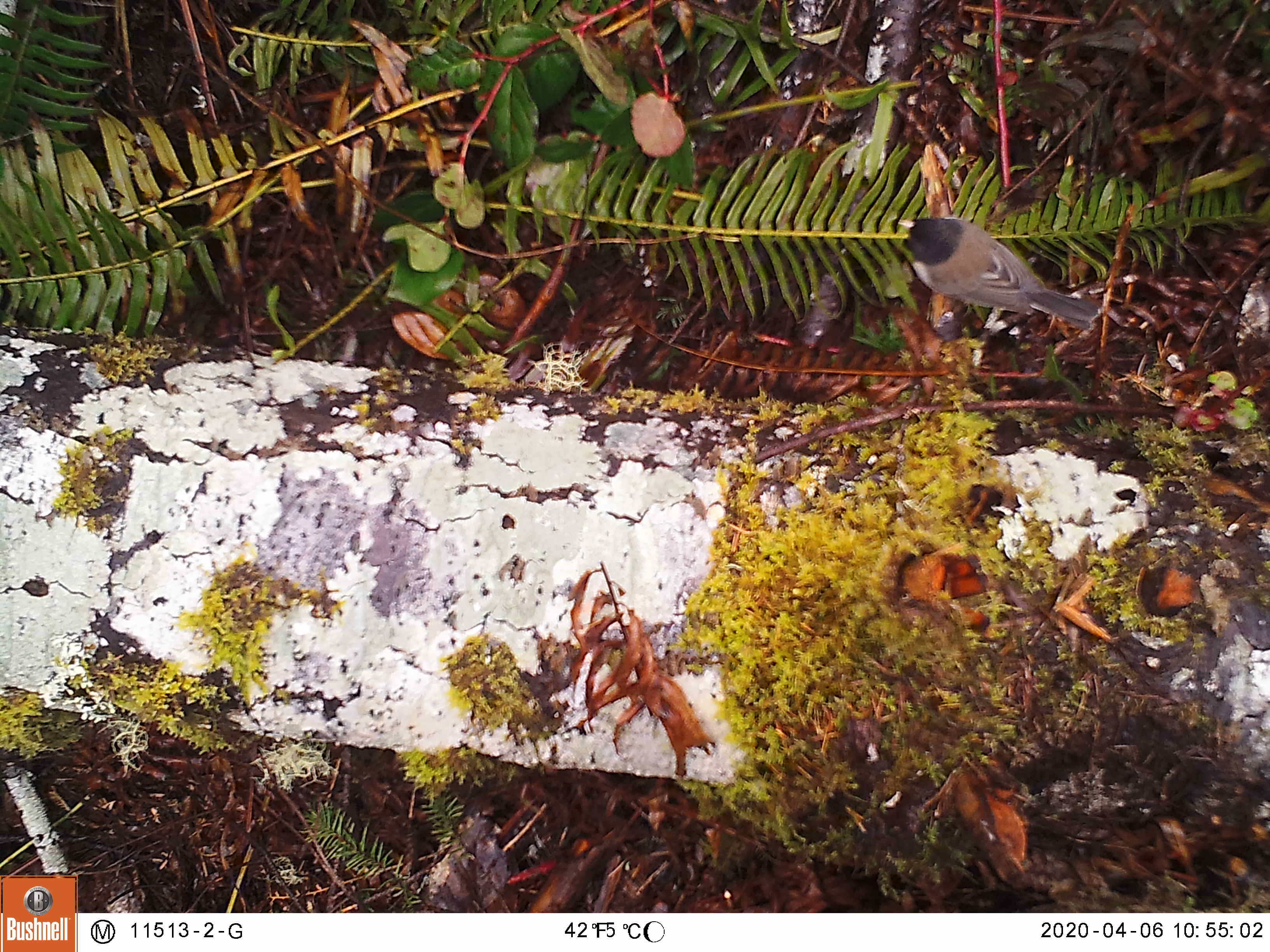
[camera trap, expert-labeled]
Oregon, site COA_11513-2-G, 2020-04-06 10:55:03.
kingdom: Animalia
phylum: Chordata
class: Aves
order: Passeriformes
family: Passerellidae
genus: Junco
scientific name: Junco hyemalis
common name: dark-eyed junco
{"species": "dark-eyed junco (Junco hyemalis)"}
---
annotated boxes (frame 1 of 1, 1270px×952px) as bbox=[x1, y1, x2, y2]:
dark-eyed junco: bbox=[885, 199, 1102, 344]